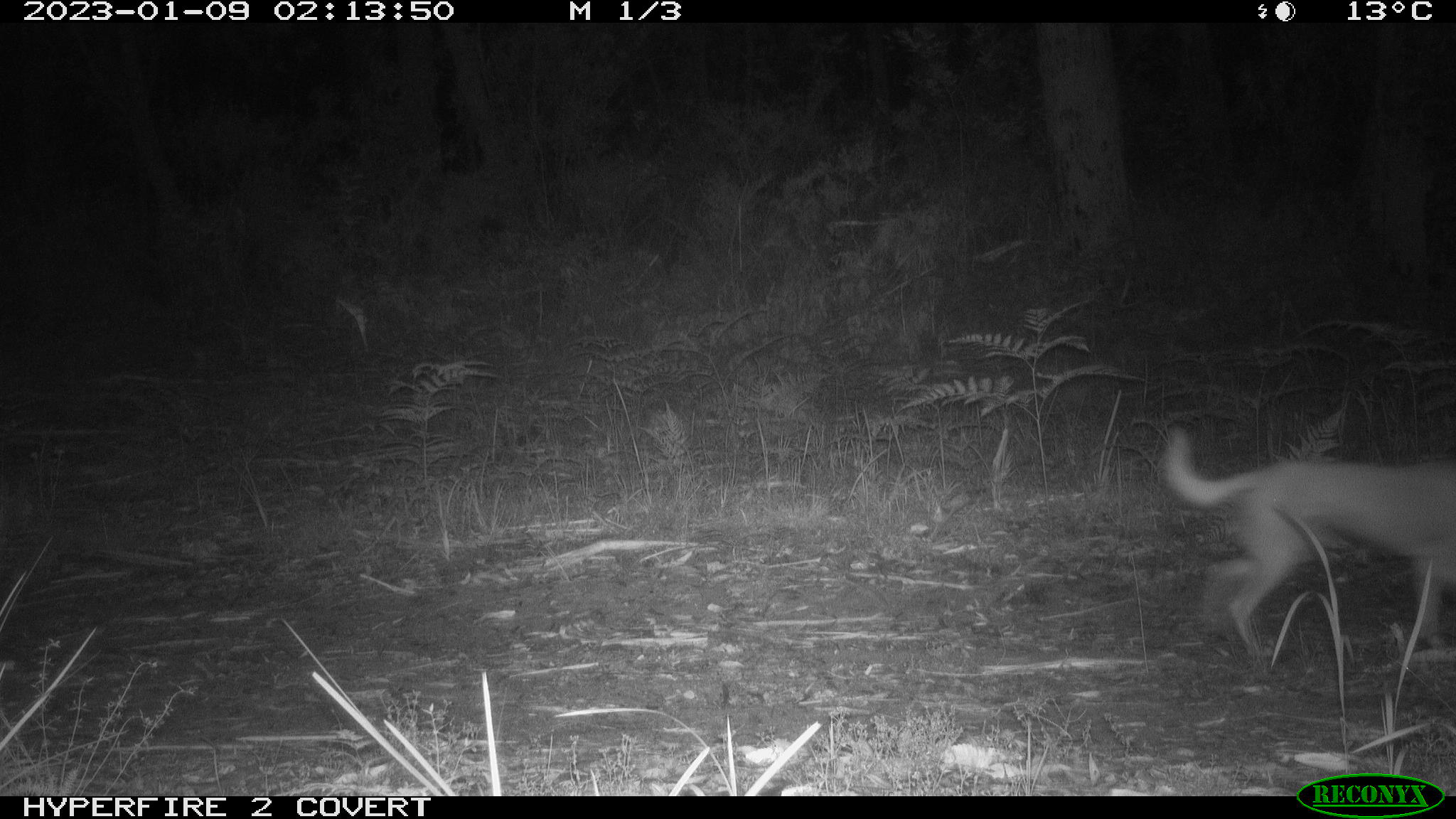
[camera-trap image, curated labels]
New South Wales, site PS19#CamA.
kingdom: Animalia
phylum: Chordata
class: Mammalia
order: Carnivora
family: Canidae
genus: Canis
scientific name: Canis familiaris dingo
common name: dingo